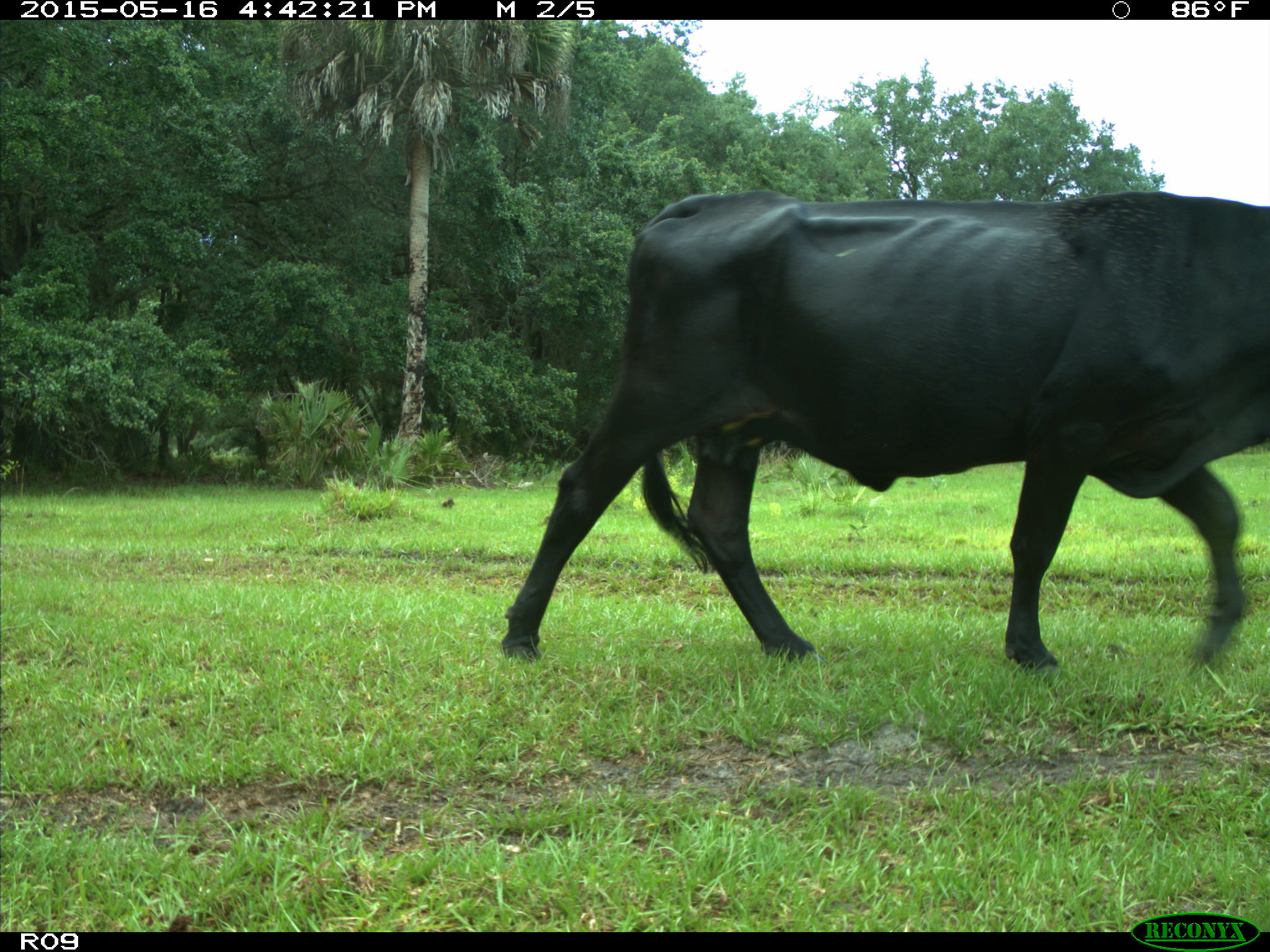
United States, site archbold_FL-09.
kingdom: Animalia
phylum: Chordata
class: Mammalia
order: Artiodactyla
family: Bovidae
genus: Bos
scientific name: Bos taurus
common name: domestic cow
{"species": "Bos taurus (domestic cow)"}